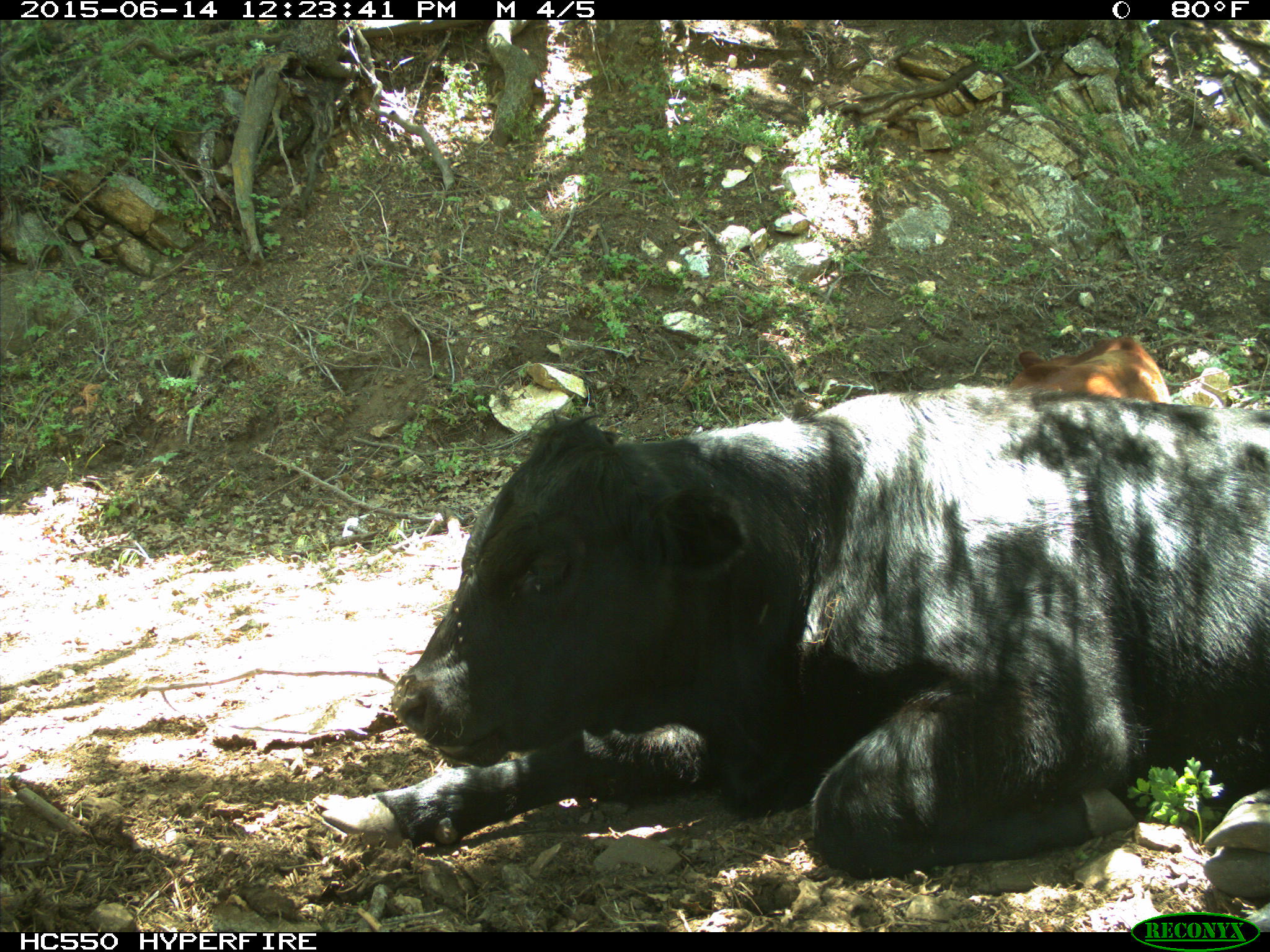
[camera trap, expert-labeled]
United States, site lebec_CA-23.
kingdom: Animalia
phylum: Chordata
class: Mammalia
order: Artiodactyla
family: Bovidae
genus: Bos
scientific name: Bos taurus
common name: domestic cow